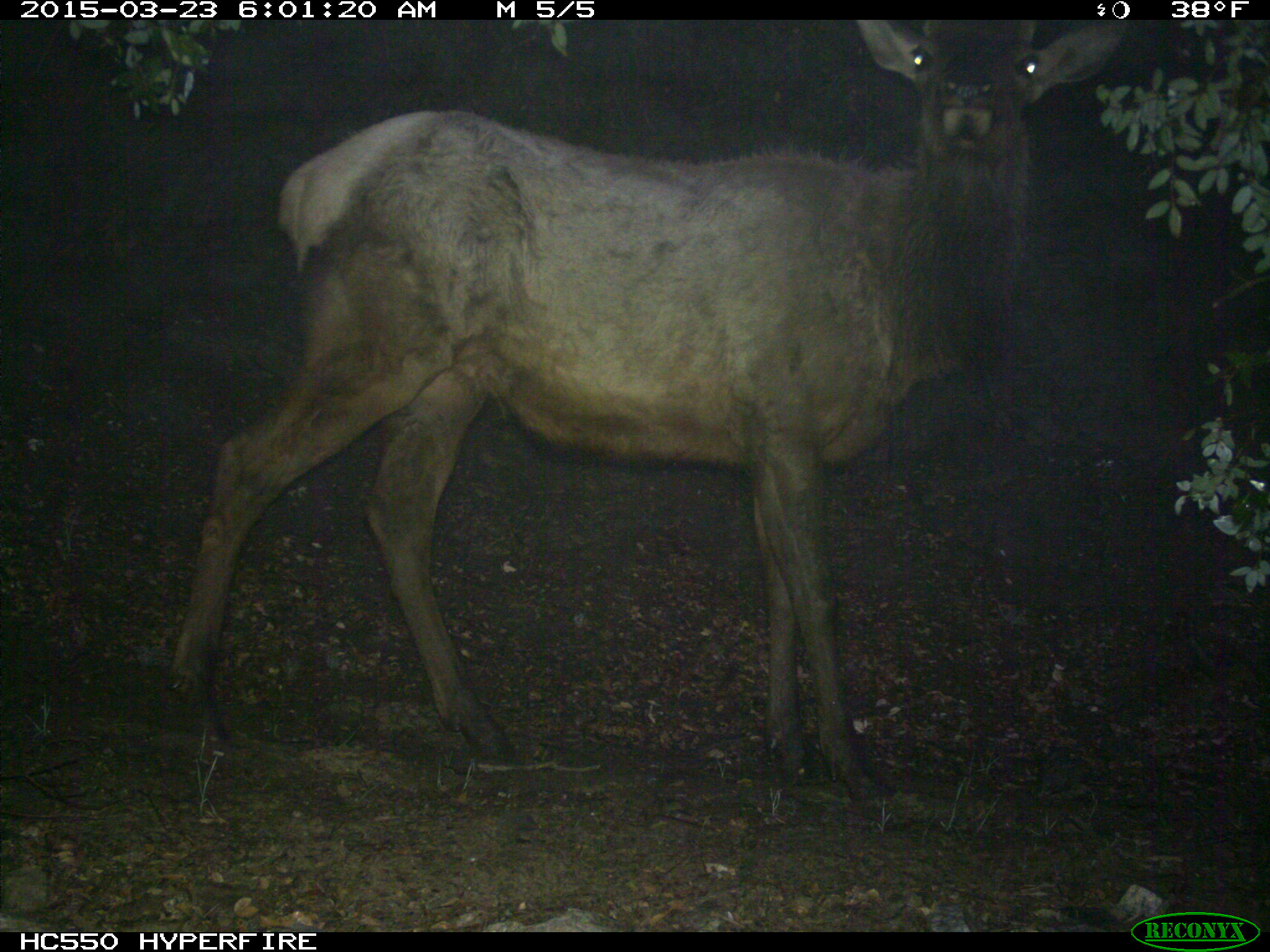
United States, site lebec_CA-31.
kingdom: Animalia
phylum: Chordata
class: Mammalia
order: Artiodactyla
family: Cervidae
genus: Cervus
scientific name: Cervus canadensis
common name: elk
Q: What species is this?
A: Cervus canadensis (elk).